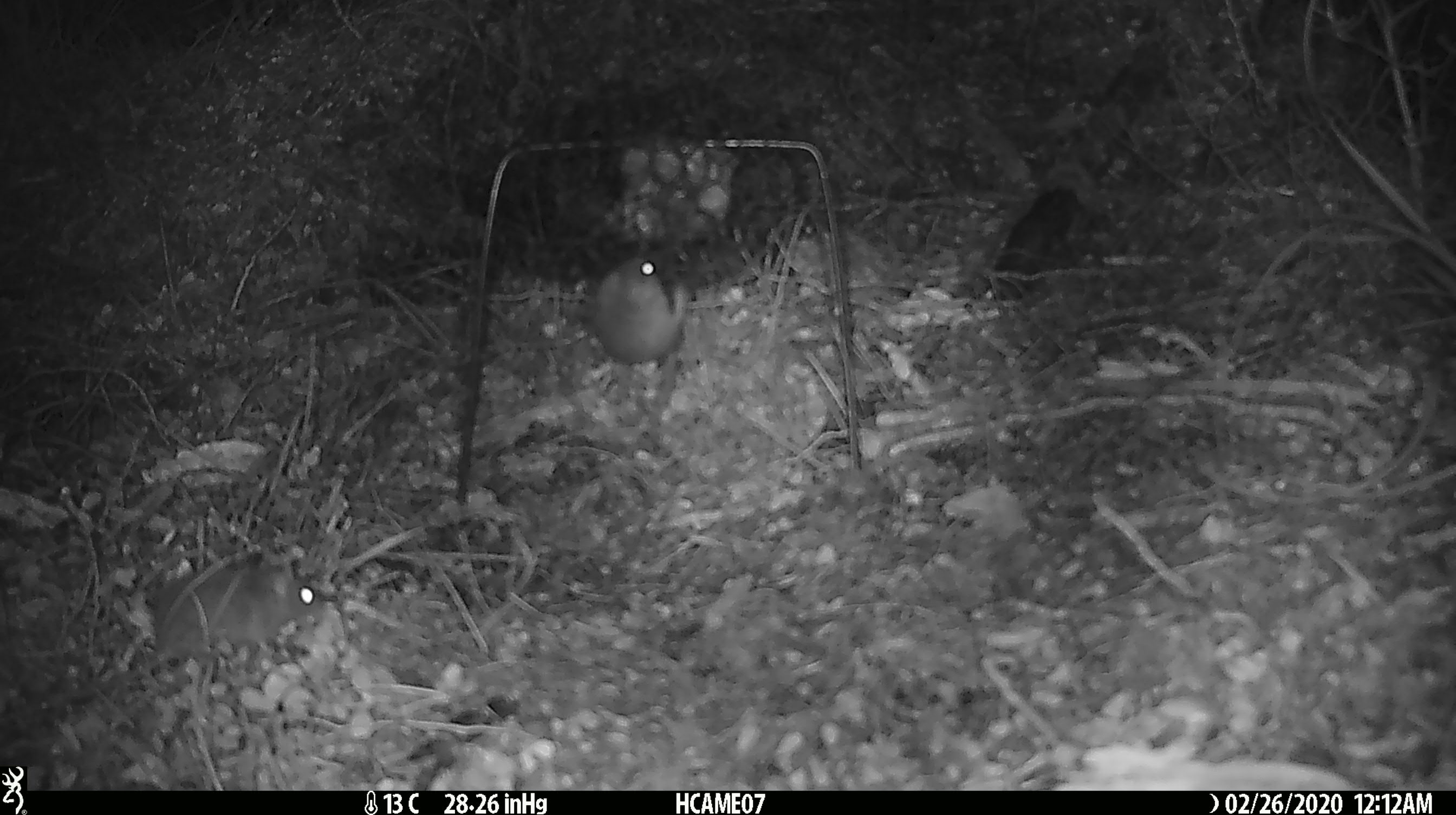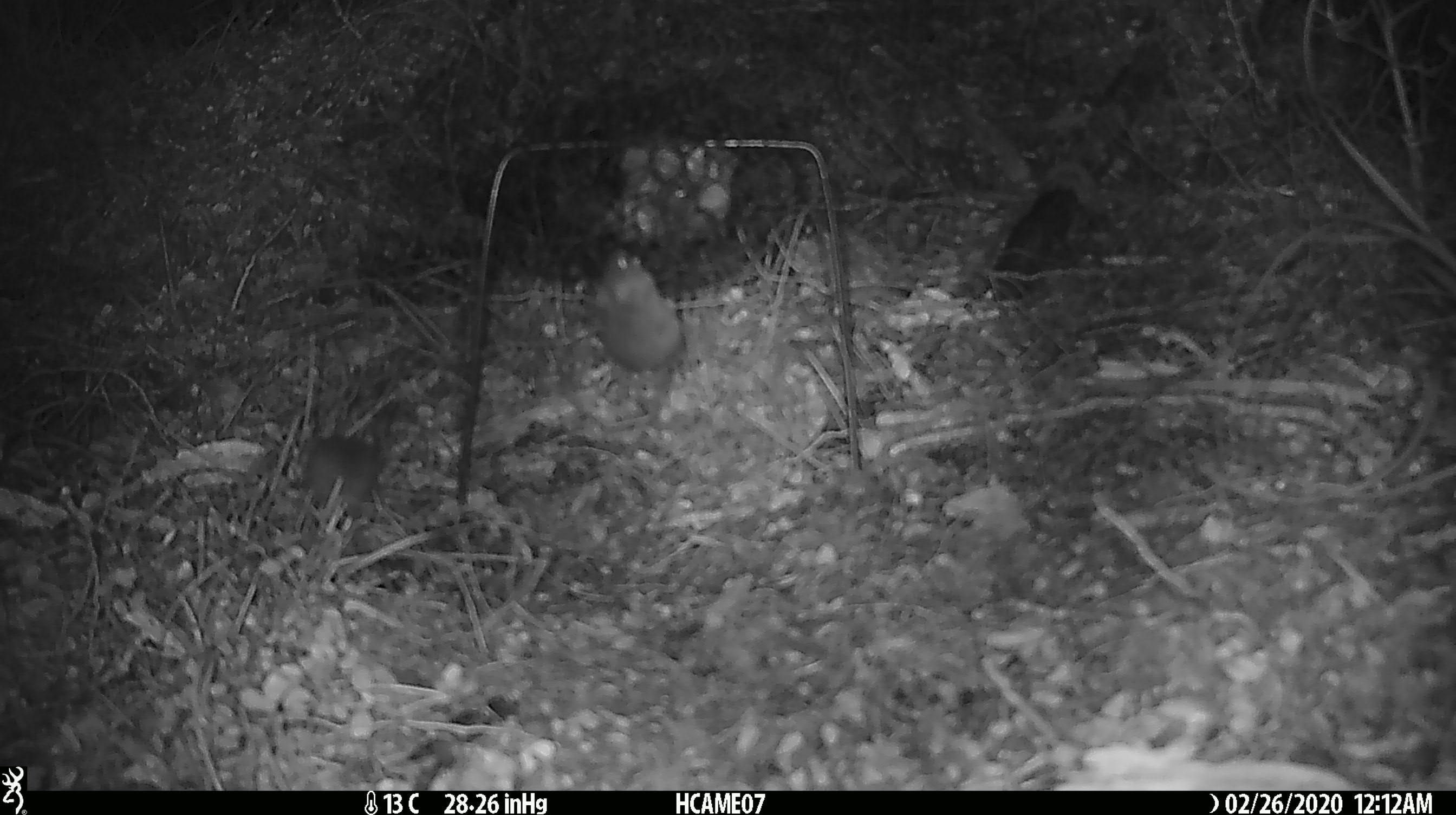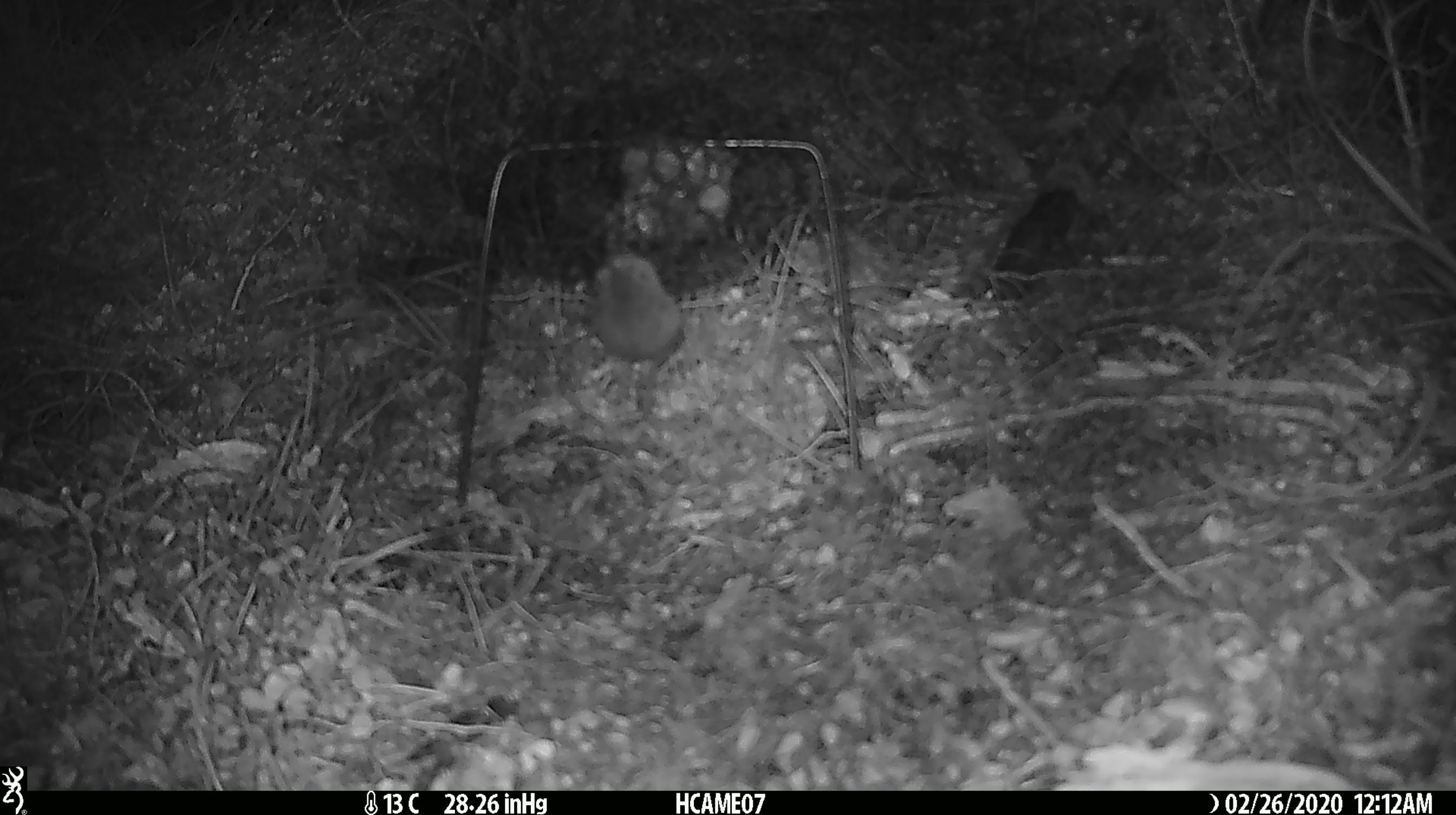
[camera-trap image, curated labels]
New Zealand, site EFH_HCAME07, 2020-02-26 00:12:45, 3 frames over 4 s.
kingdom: Animalia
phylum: Chordata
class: Mammalia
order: Rodentia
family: Muridae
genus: Mus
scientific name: Mus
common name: mouse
Mouse (Mus).